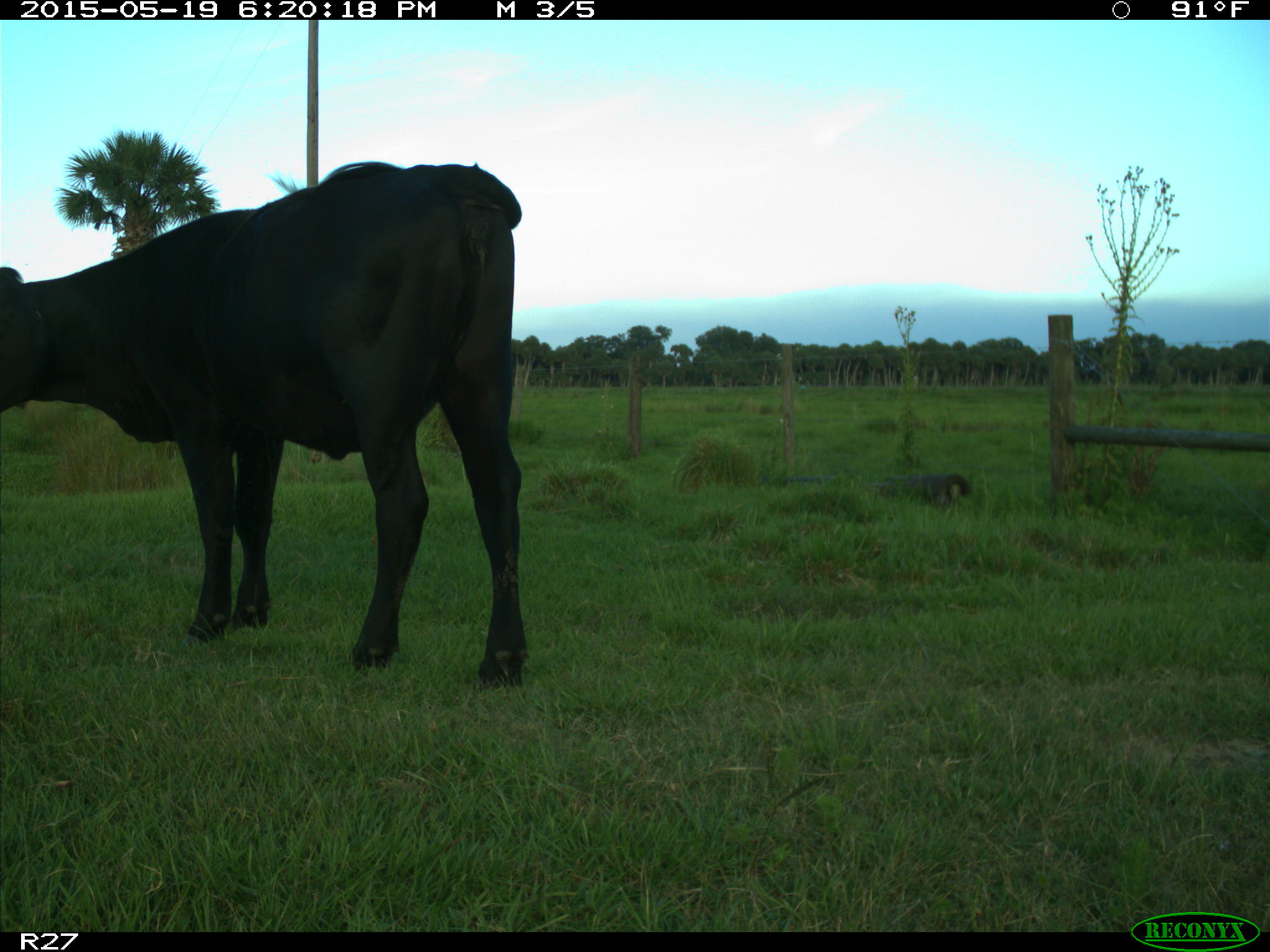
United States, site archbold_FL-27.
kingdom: Animalia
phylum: Chordata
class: Mammalia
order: Artiodactyla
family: Bovidae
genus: Bos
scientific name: Bos taurus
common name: domestic cow